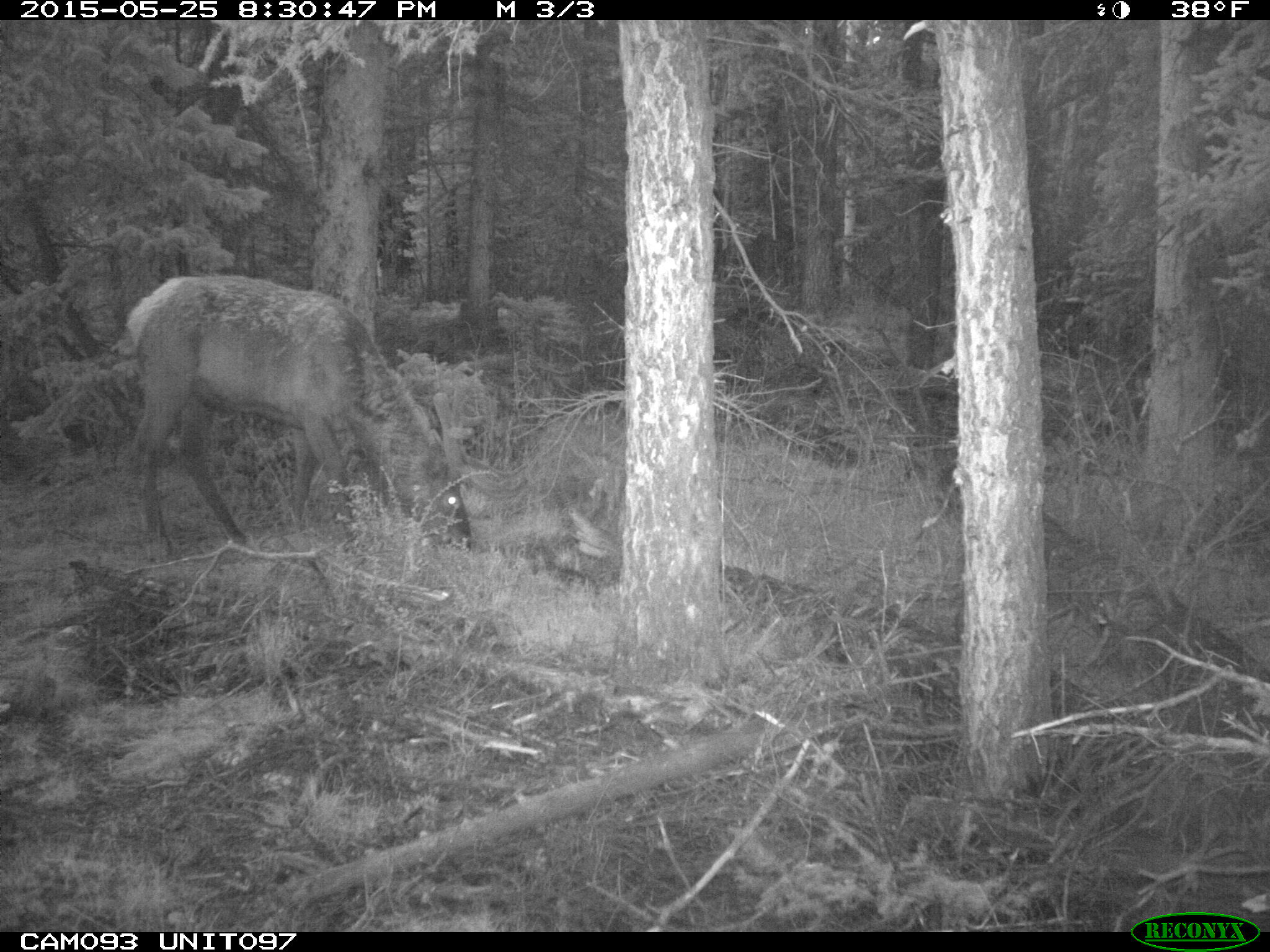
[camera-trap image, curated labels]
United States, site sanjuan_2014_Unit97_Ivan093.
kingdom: Animalia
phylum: Chordata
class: Mammalia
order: Artiodactyla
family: Cervidae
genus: Cervus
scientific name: Cervus elaphus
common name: red deer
Cervus elaphus (red deer).